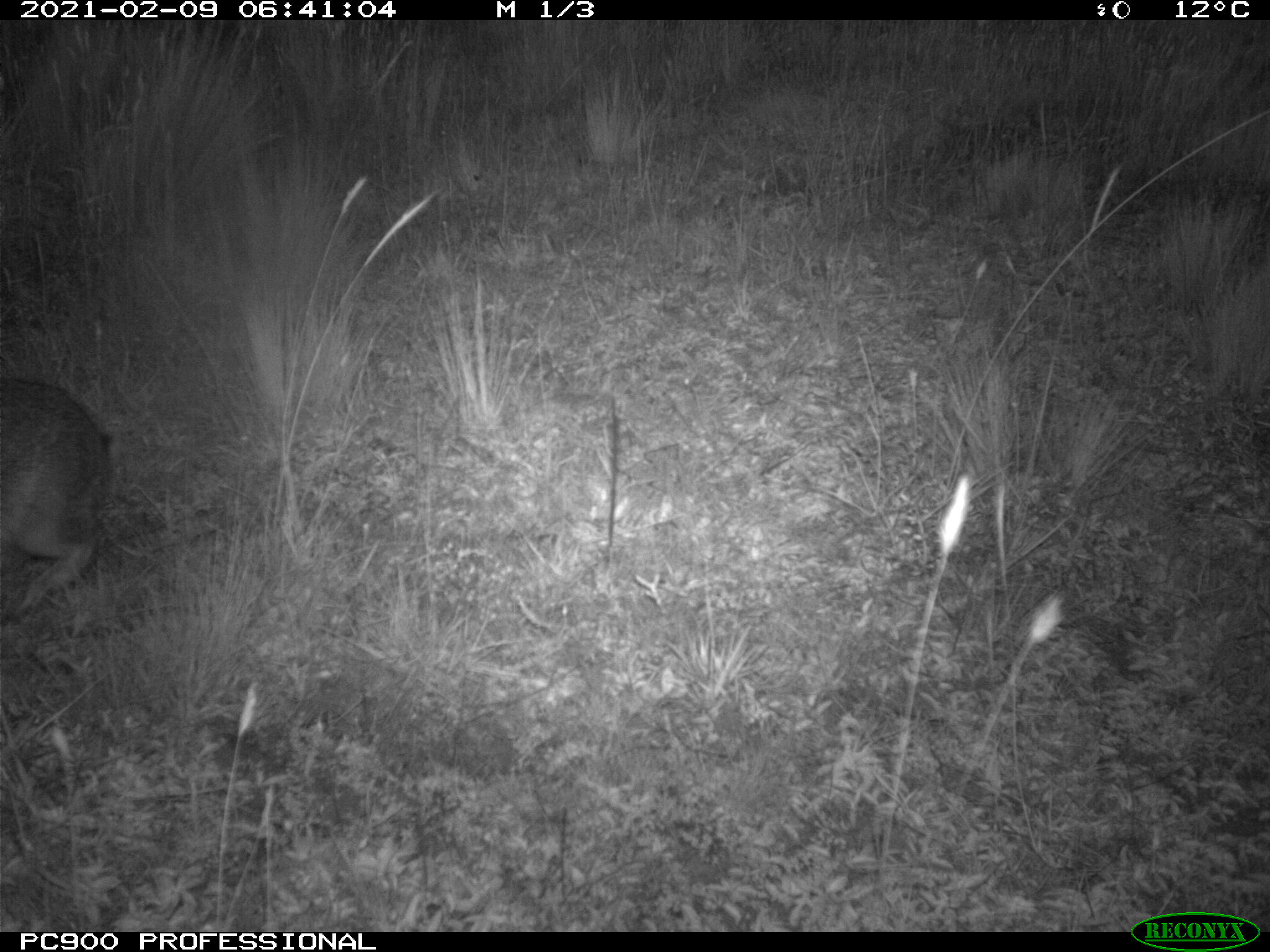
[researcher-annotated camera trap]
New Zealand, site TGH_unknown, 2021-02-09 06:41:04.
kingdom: Animalia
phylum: Chordata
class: Mammalia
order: Lagomorpha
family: Leporidae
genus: Oryctolagus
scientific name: Oryctolagus cuniculus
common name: european rabbit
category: rabbit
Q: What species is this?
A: Rabbit (european rabbit) (Oryctolagus cuniculus).